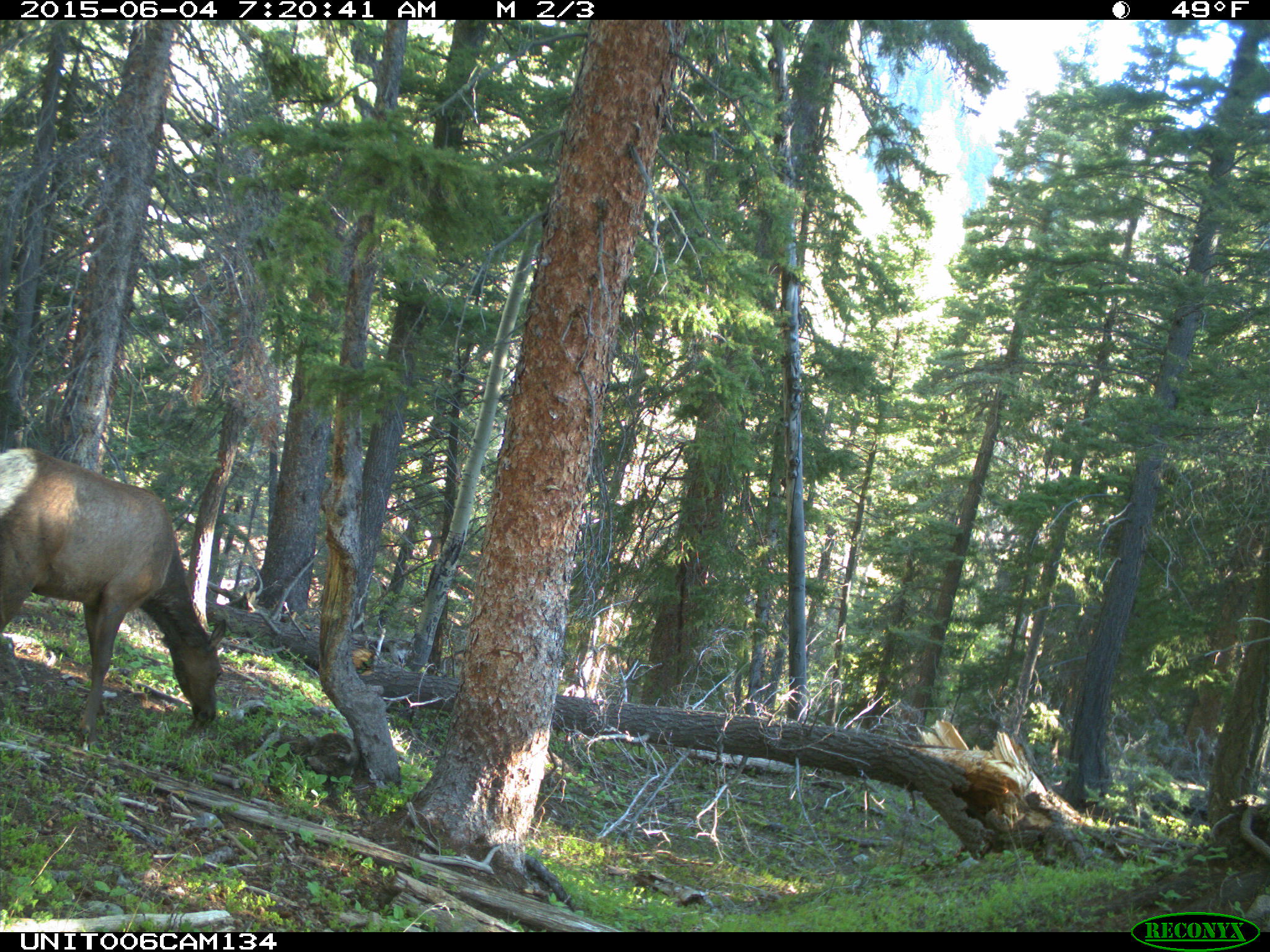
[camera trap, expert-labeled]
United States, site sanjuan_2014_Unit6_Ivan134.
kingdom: Animalia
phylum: Chordata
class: Mammalia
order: Artiodactyla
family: Cervidae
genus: Cervus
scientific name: Cervus elaphus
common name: red deer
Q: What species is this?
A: Cervus elaphus (red deer).